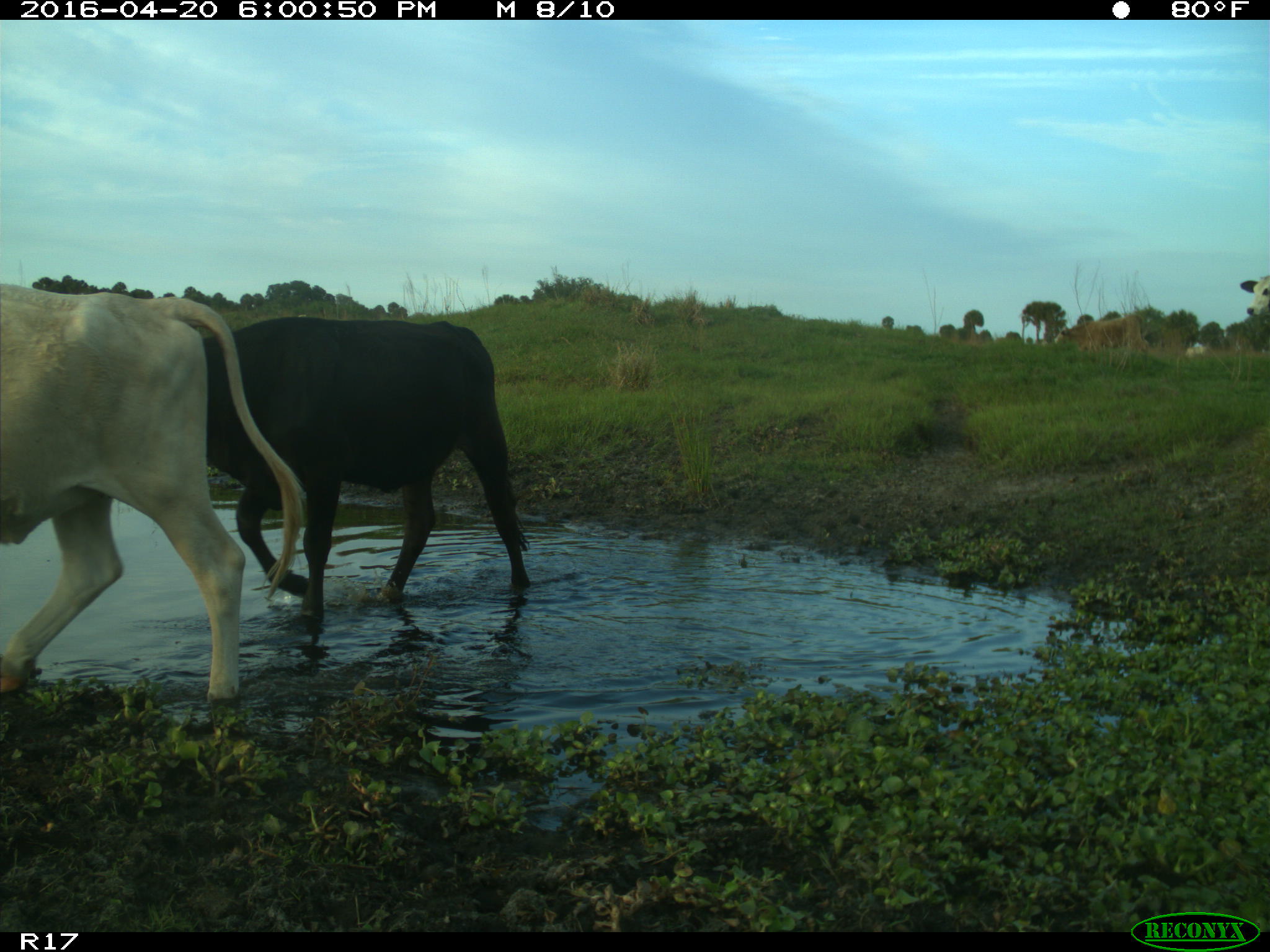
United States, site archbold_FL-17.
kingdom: Animalia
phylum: Chordata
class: Mammalia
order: Artiodactyla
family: Bovidae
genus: Bos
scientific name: Bos taurus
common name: domestic cow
Bos taurus (domestic cow).